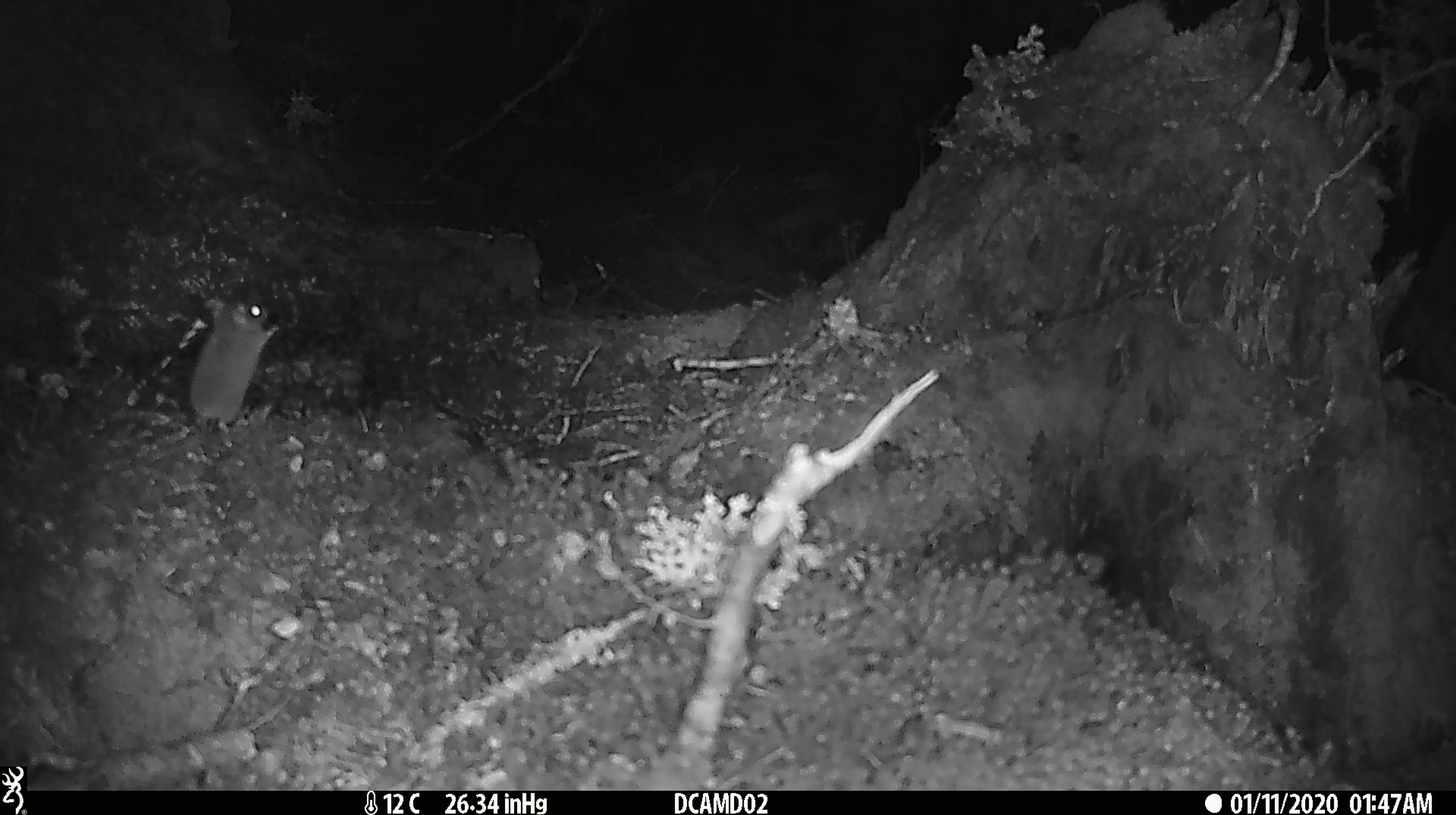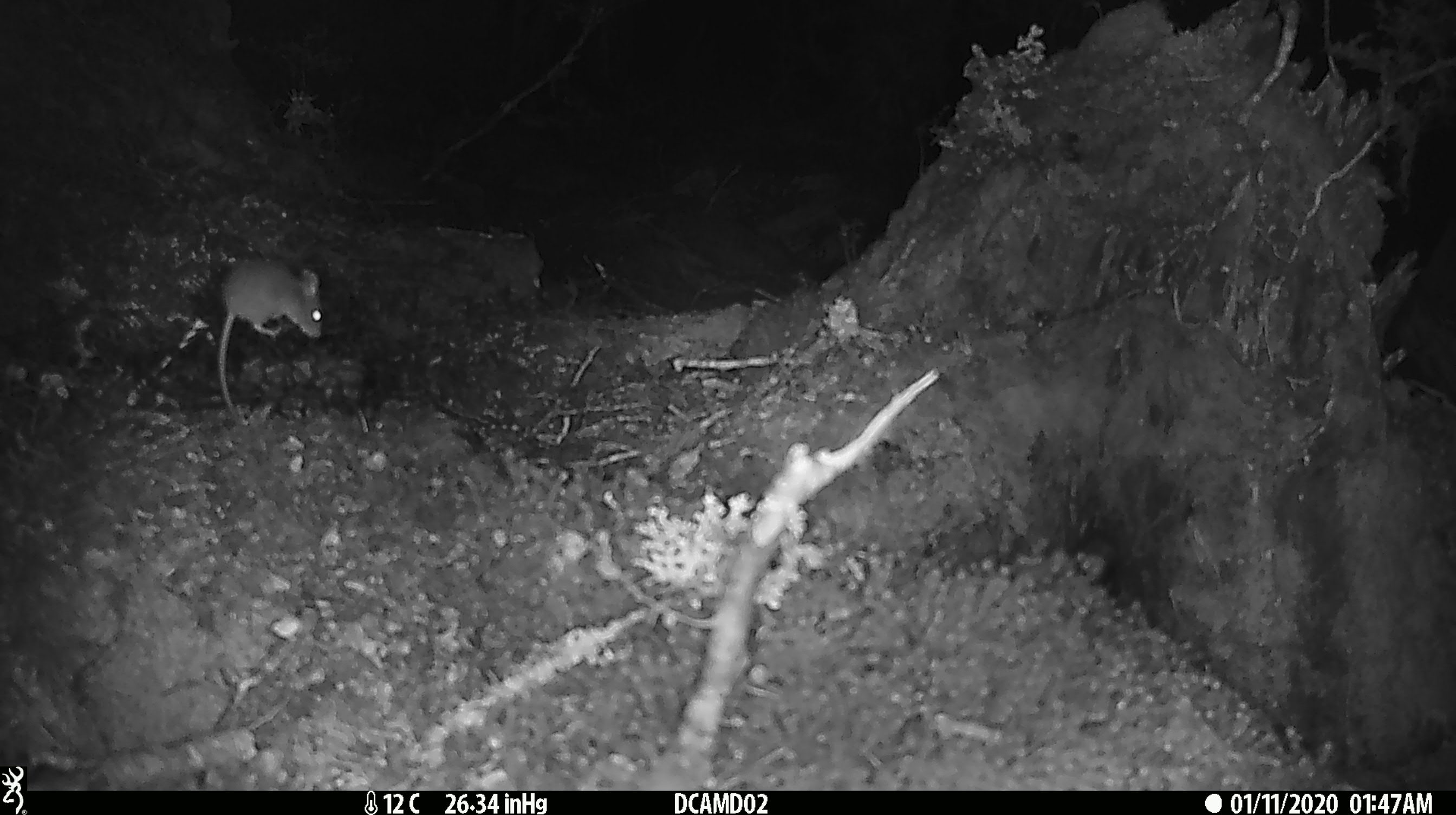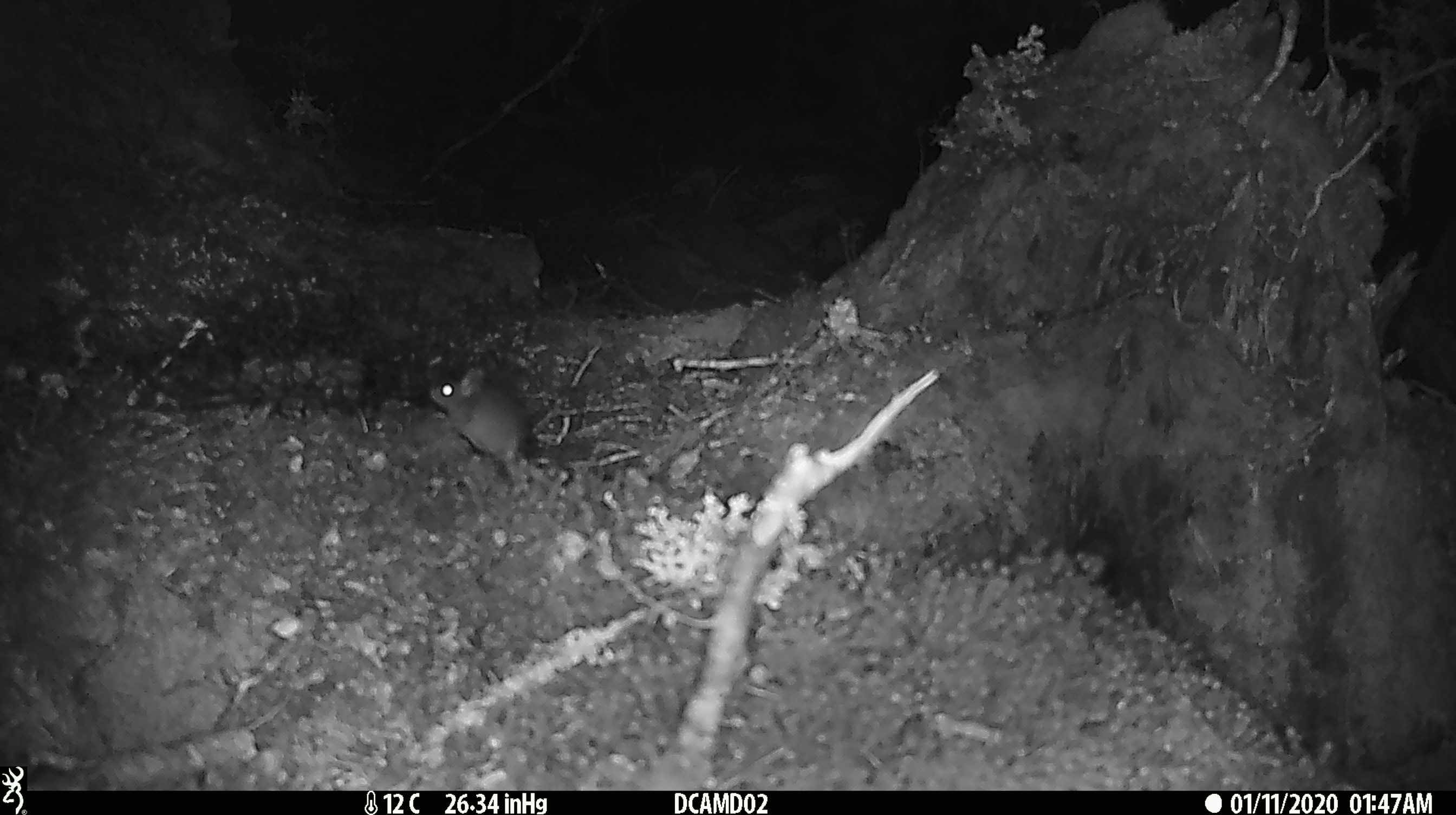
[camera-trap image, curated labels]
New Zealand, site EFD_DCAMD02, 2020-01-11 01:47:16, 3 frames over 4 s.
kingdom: Animalia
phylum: Chordata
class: Mammalia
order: Rodentia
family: Muridae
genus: Mus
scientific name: Mus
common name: mouse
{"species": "mouse (Mus)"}